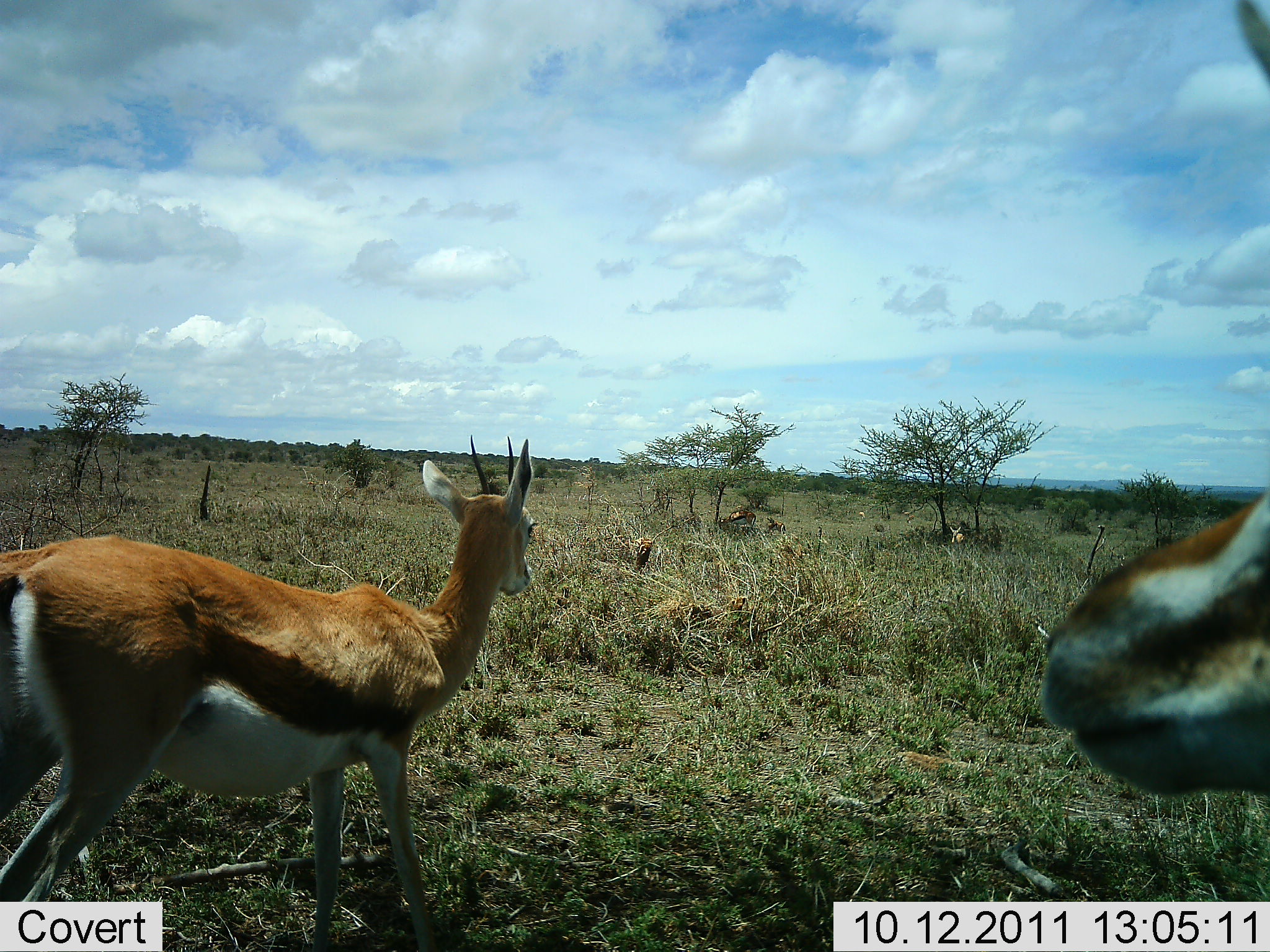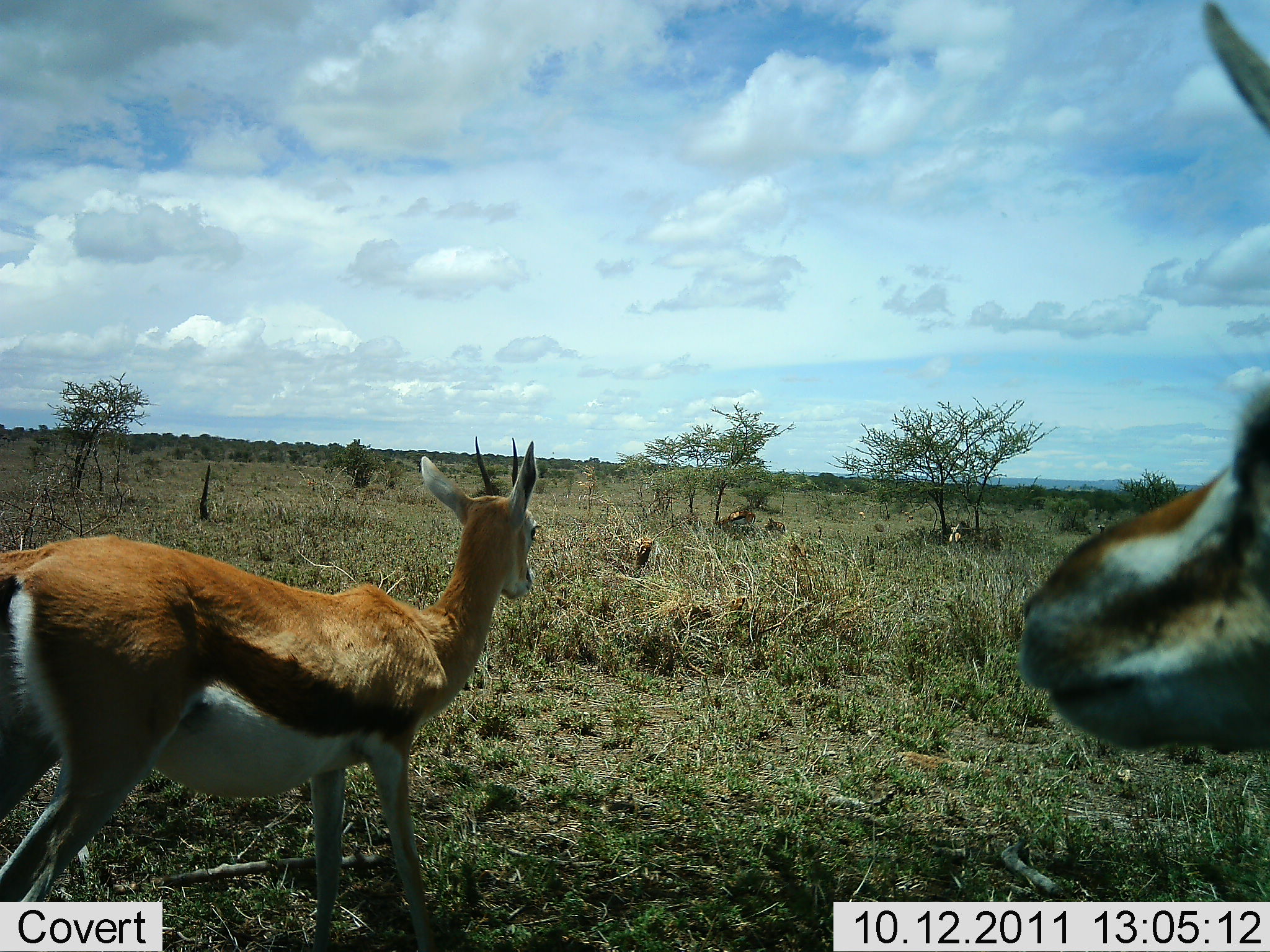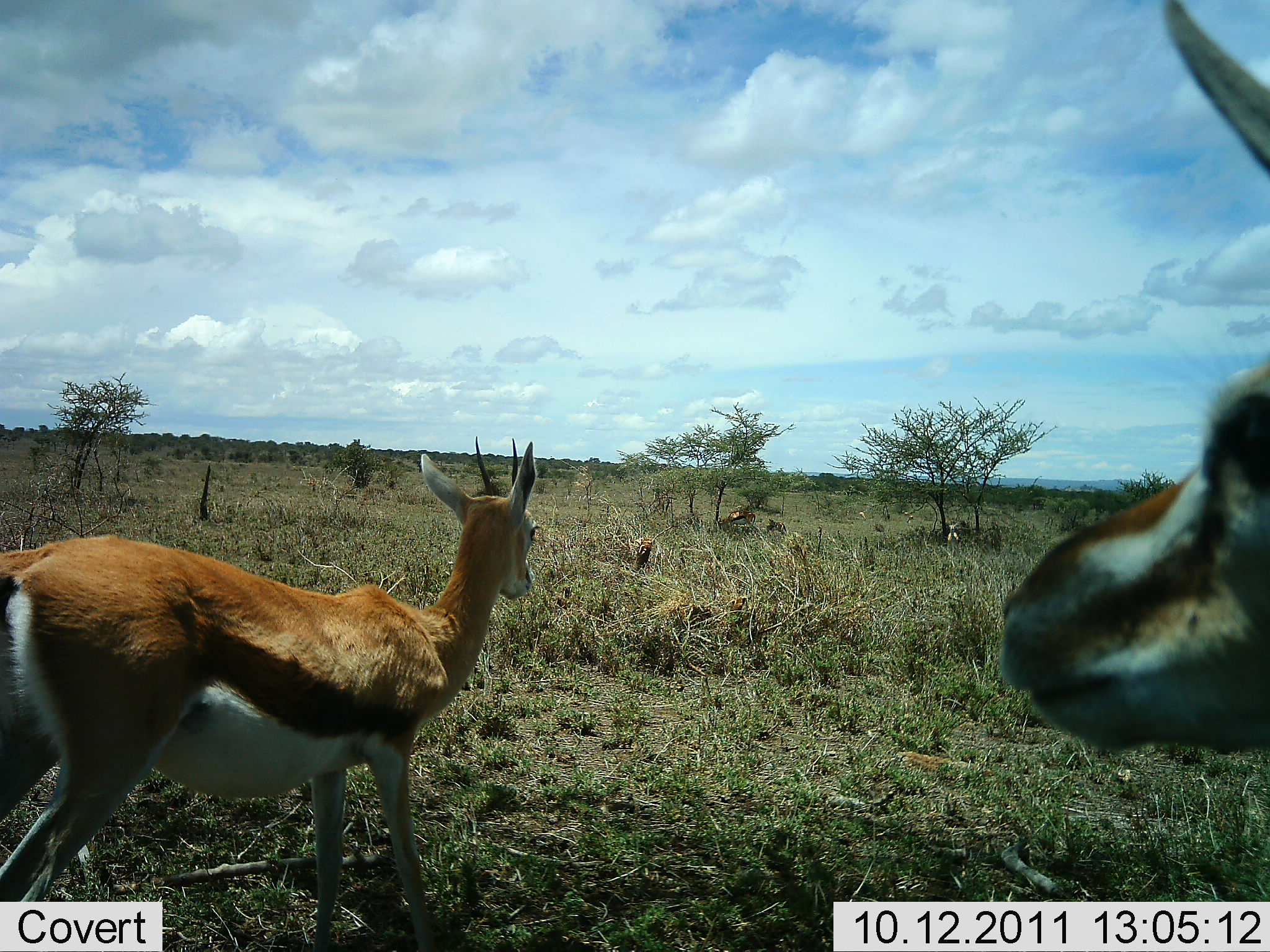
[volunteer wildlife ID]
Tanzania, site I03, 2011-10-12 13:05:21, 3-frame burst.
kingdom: Animalia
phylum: Chordata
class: Mammalia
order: Artiodactyla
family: Bovidae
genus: Eudorcas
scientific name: Eudorcas thomsonii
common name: thomson's gazelle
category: gazellethomsons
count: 2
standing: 100%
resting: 7%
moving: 7%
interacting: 0%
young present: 0%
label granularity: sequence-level